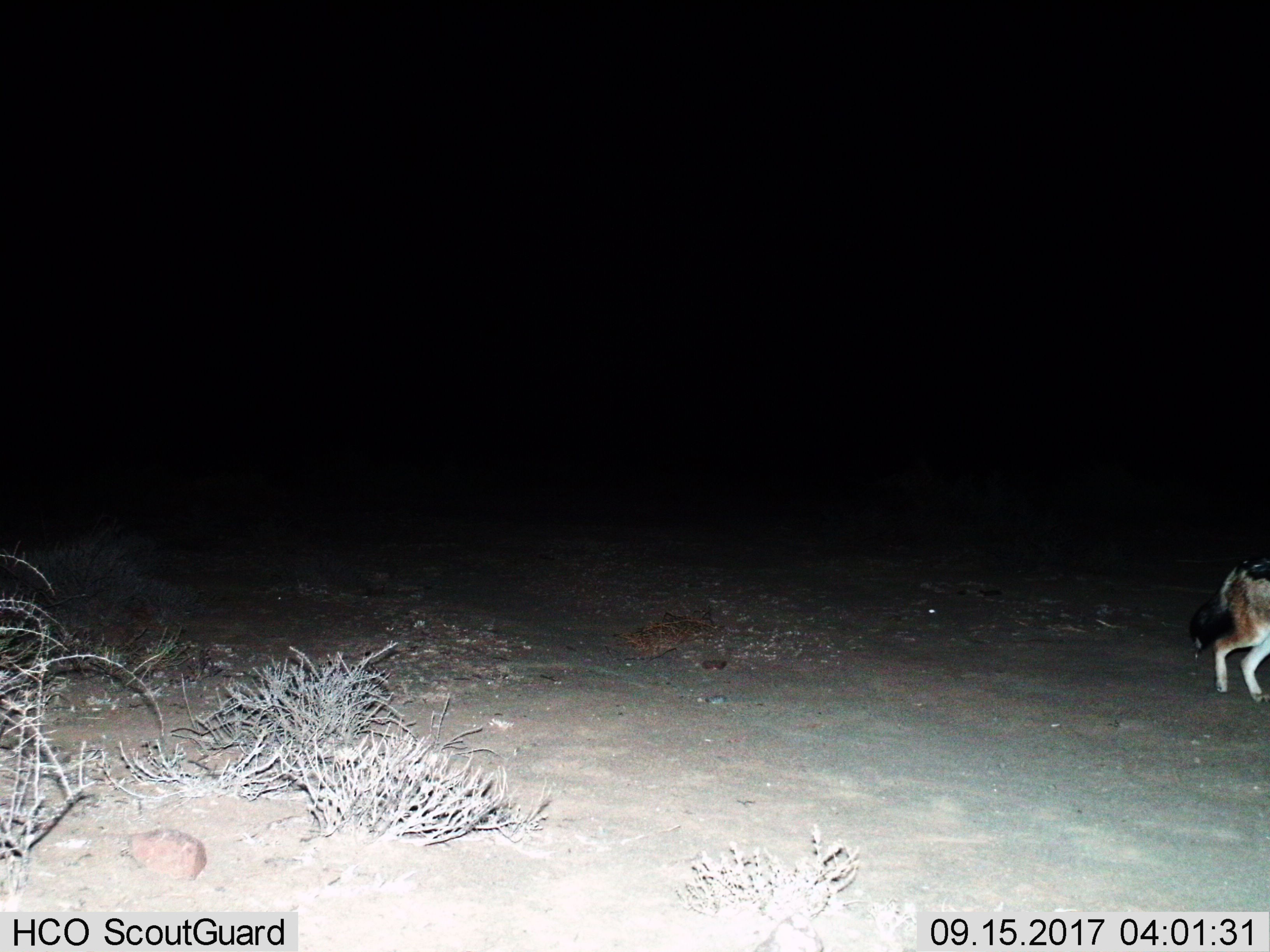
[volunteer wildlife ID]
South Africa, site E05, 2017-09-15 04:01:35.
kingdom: Animalia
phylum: Chordata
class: Mammalia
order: Carnivora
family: Canidae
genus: Lupulella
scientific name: Lupulella mesomelas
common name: black-backed jackal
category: jackalblackbacked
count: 1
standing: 0%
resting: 0%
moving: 100%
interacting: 0%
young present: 0%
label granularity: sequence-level